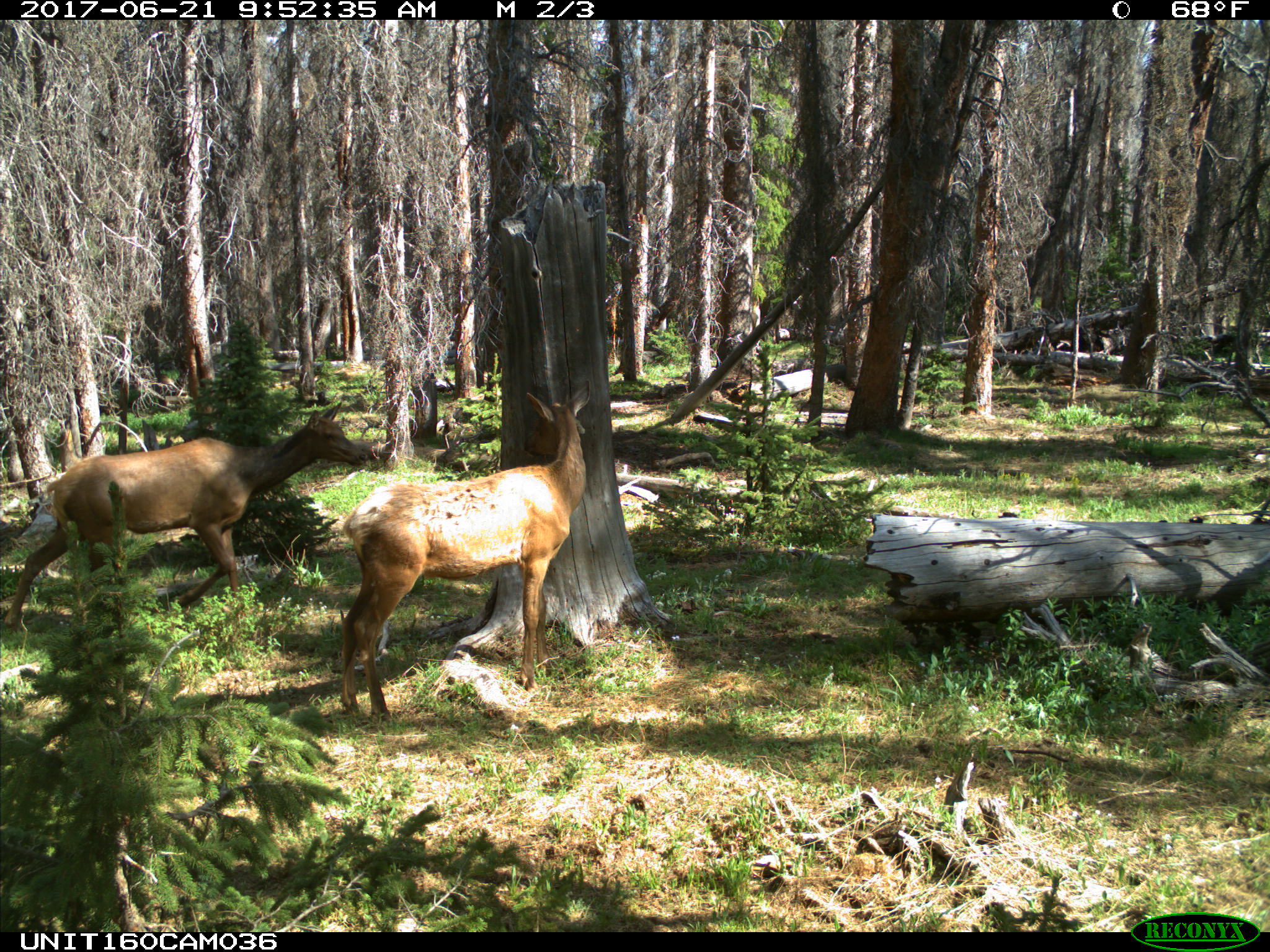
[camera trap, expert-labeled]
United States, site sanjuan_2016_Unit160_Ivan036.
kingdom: Animalia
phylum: Chordata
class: Mammalia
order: Artiodactyla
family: Cervidae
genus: Cervus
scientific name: Cervus elaphus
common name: red deer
Cervus elaphus (red deer).